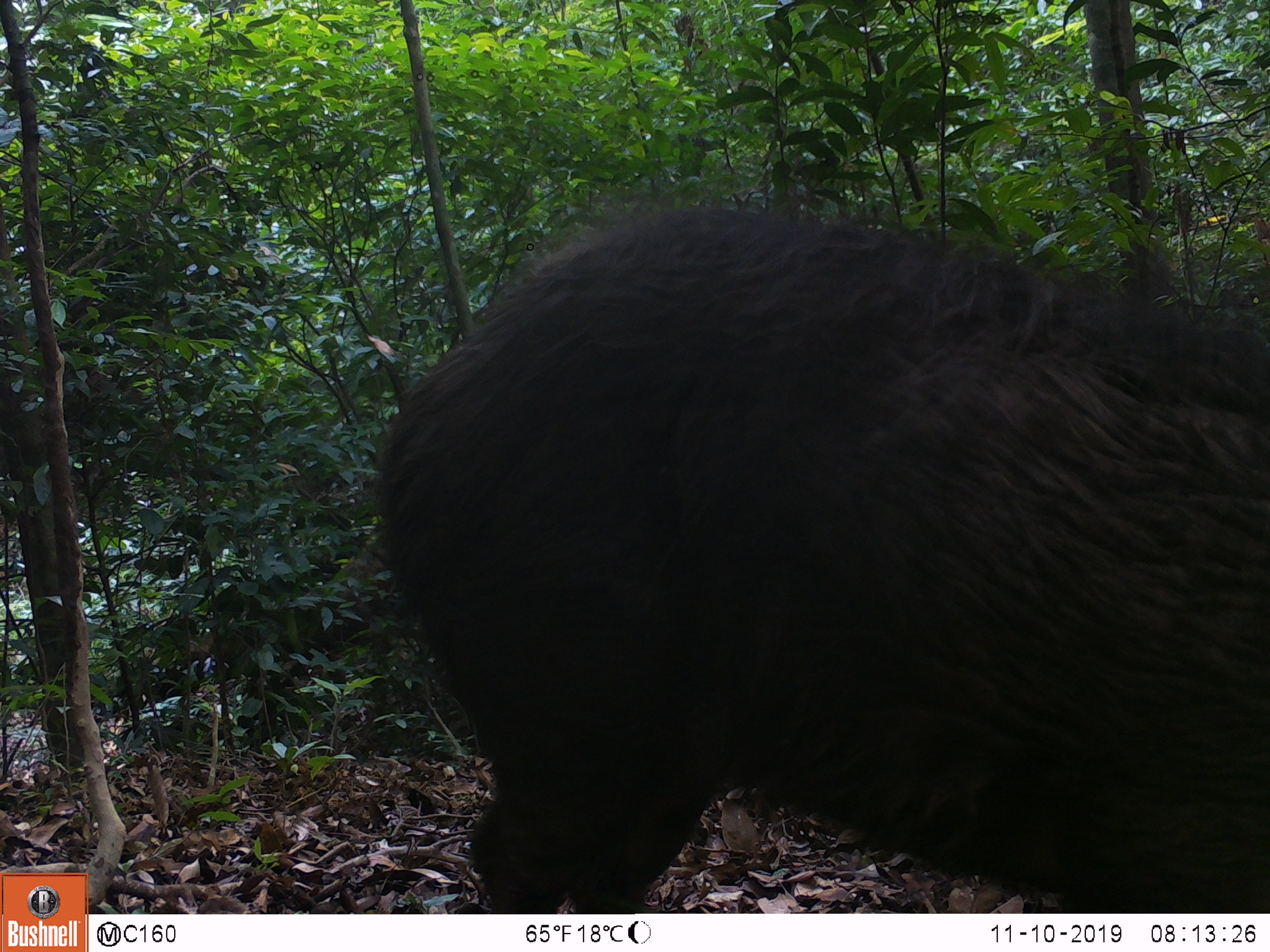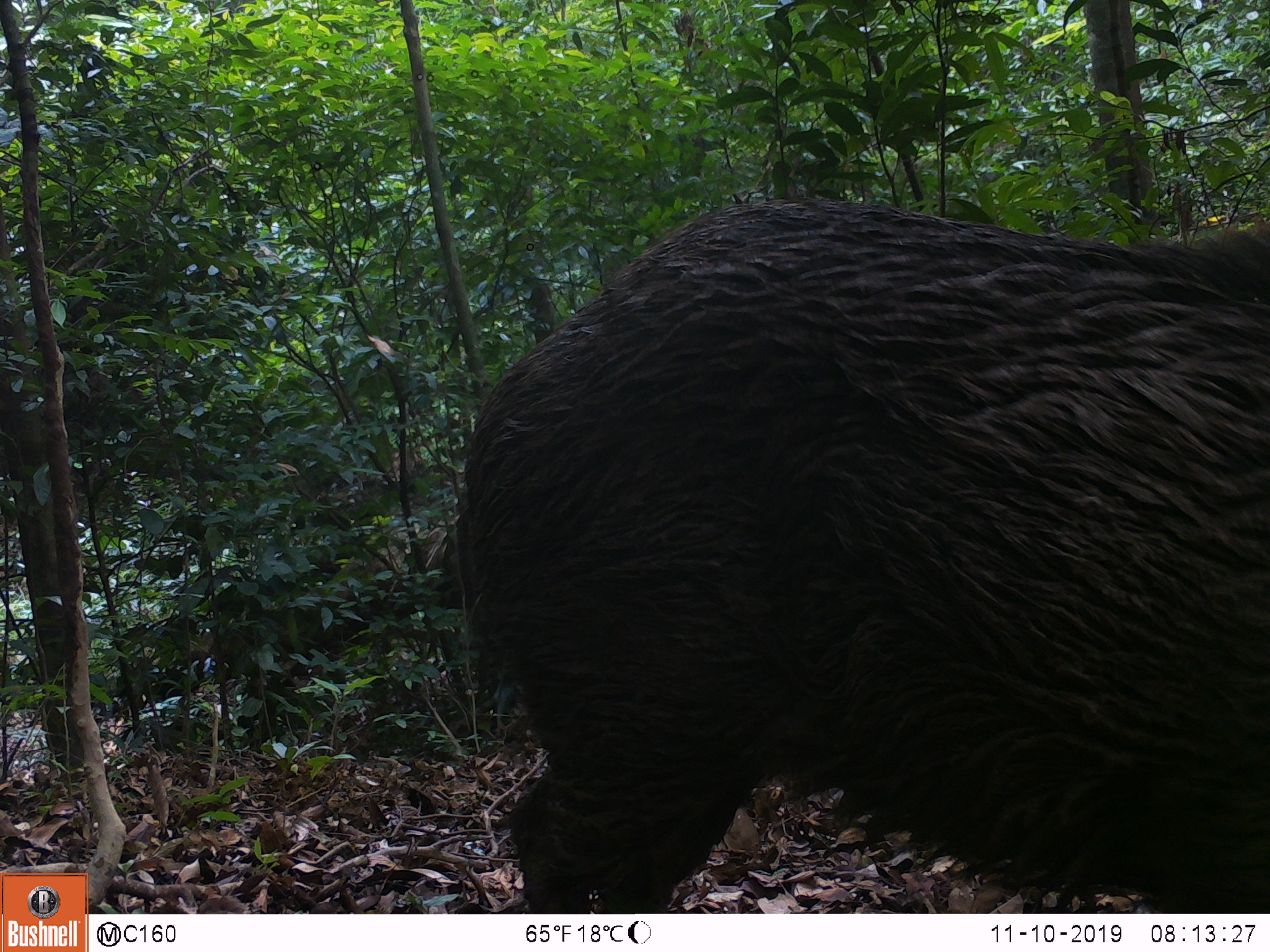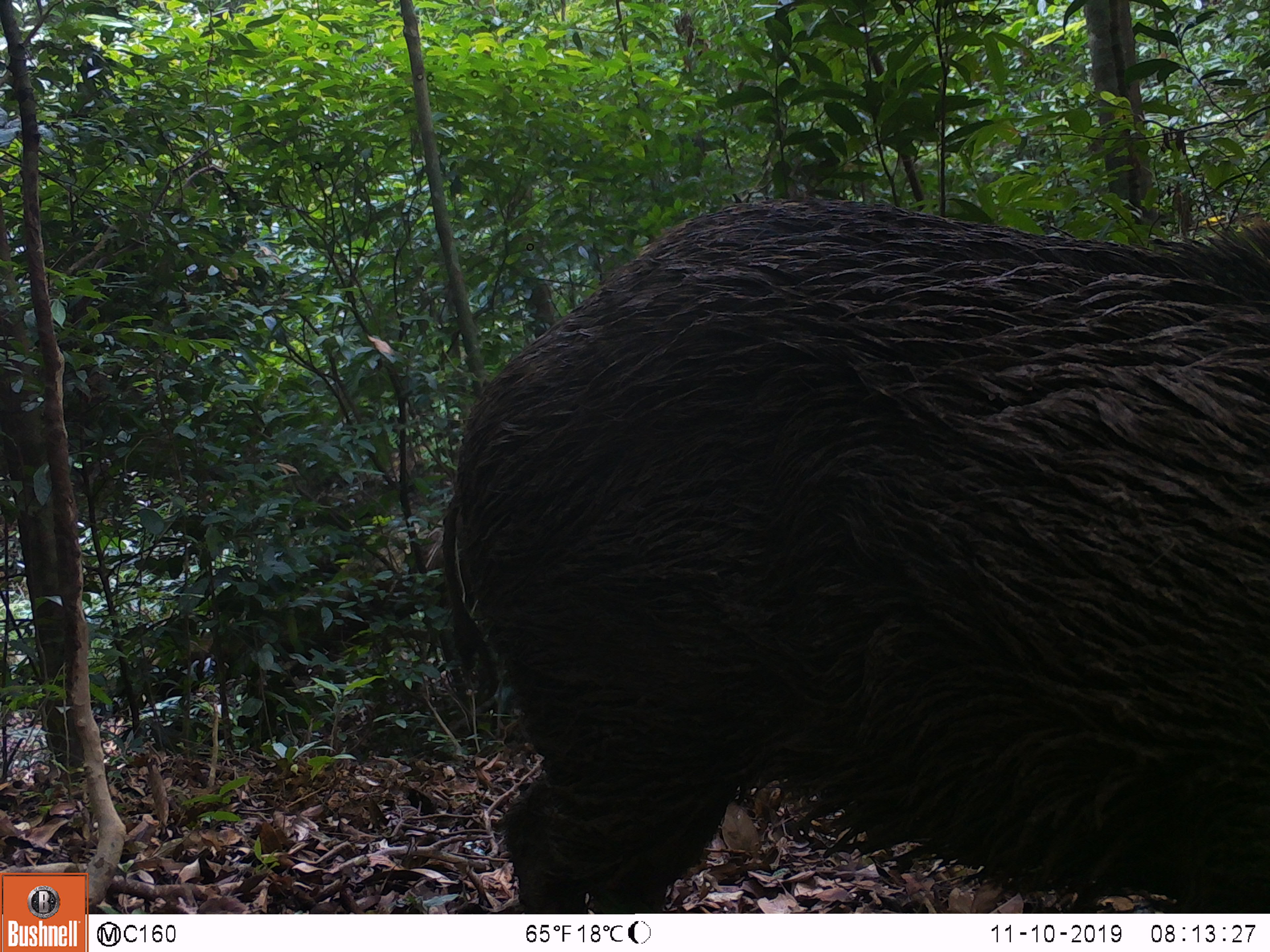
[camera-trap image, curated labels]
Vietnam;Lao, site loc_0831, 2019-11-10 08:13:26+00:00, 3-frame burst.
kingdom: Animalia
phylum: Chordata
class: Mammalia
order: Artiodactyla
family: Suidae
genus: Sus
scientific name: Sus scrofa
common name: eurasian wild pig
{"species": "eurasian wild pig (Sus scrofa)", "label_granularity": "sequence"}